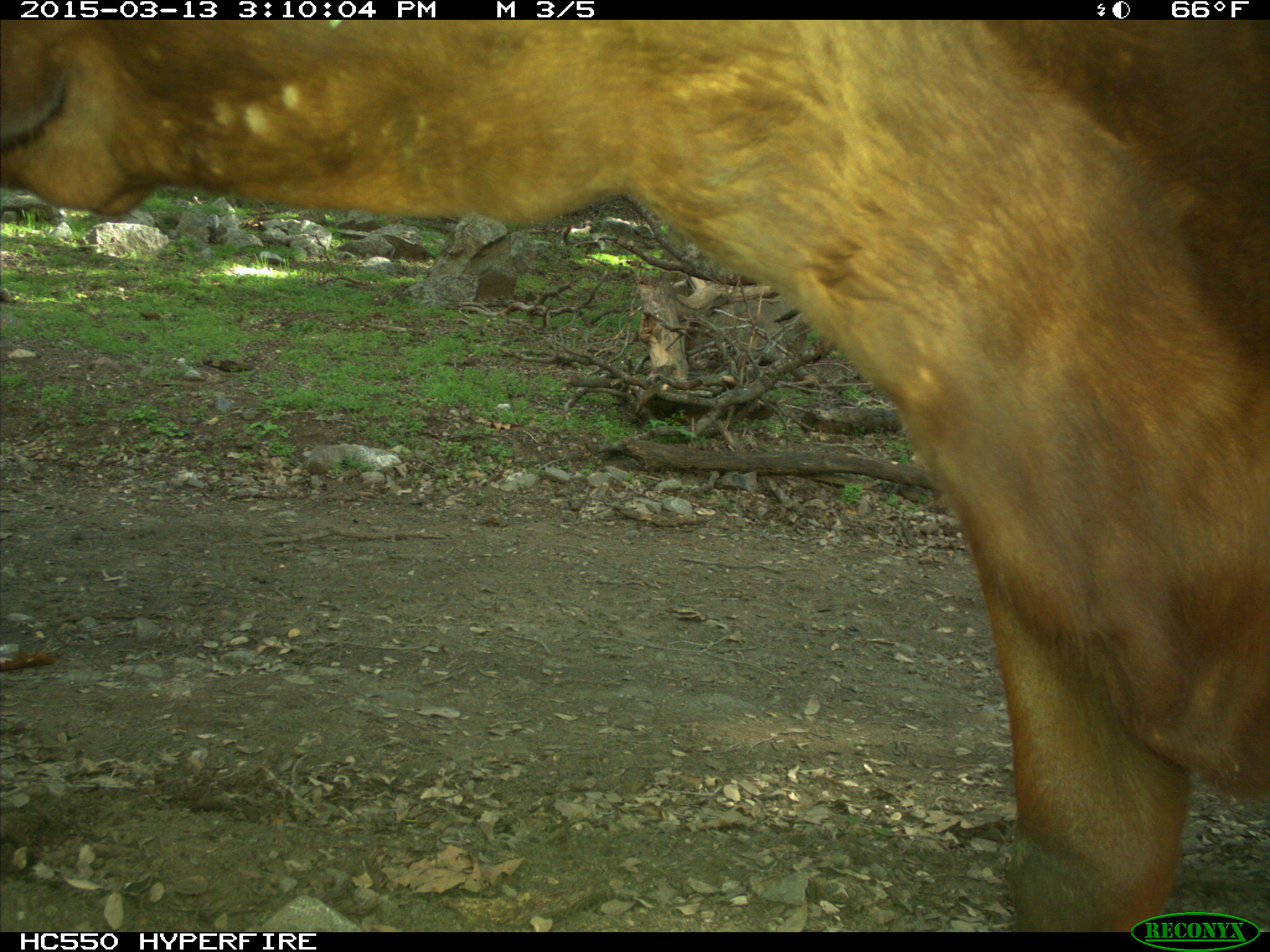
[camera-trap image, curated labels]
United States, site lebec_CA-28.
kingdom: Animalia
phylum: Chordata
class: Mammalia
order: Artiodactyla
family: Bovidae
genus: Bos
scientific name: Bos taurus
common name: domestic cow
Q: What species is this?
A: Bos taurus (domestic cow).